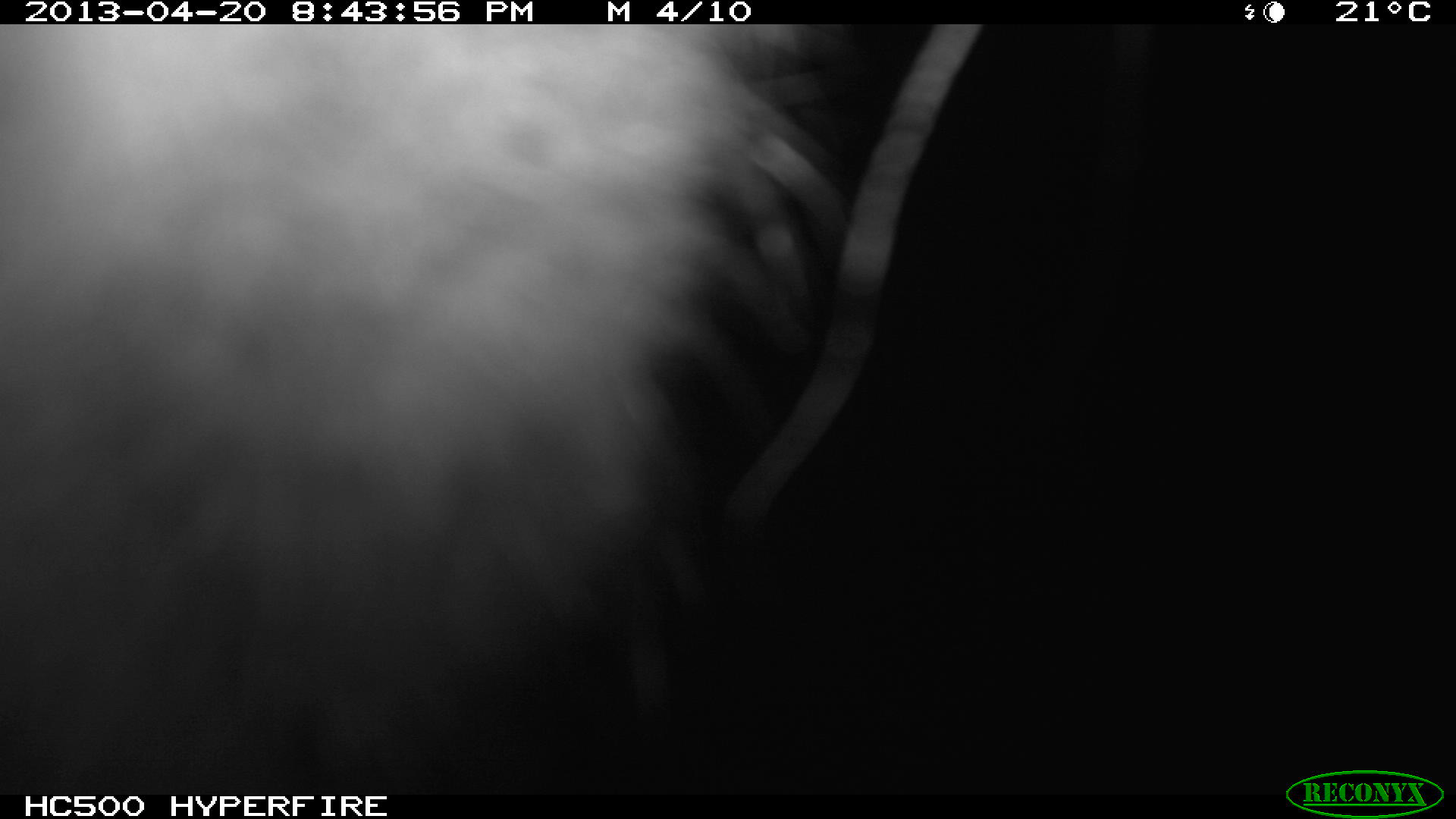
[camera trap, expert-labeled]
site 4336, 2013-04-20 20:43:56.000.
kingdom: Animalia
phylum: Chordata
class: Mammalia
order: Didelphimorphia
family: Didelphidae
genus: Didelphis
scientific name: Didelphis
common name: american opossums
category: didelphis sp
Didelphis sp (american opossums) (Didelphis), count 1.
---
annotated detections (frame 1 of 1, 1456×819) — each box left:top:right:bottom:
didelphis sp: 0:24:984:801